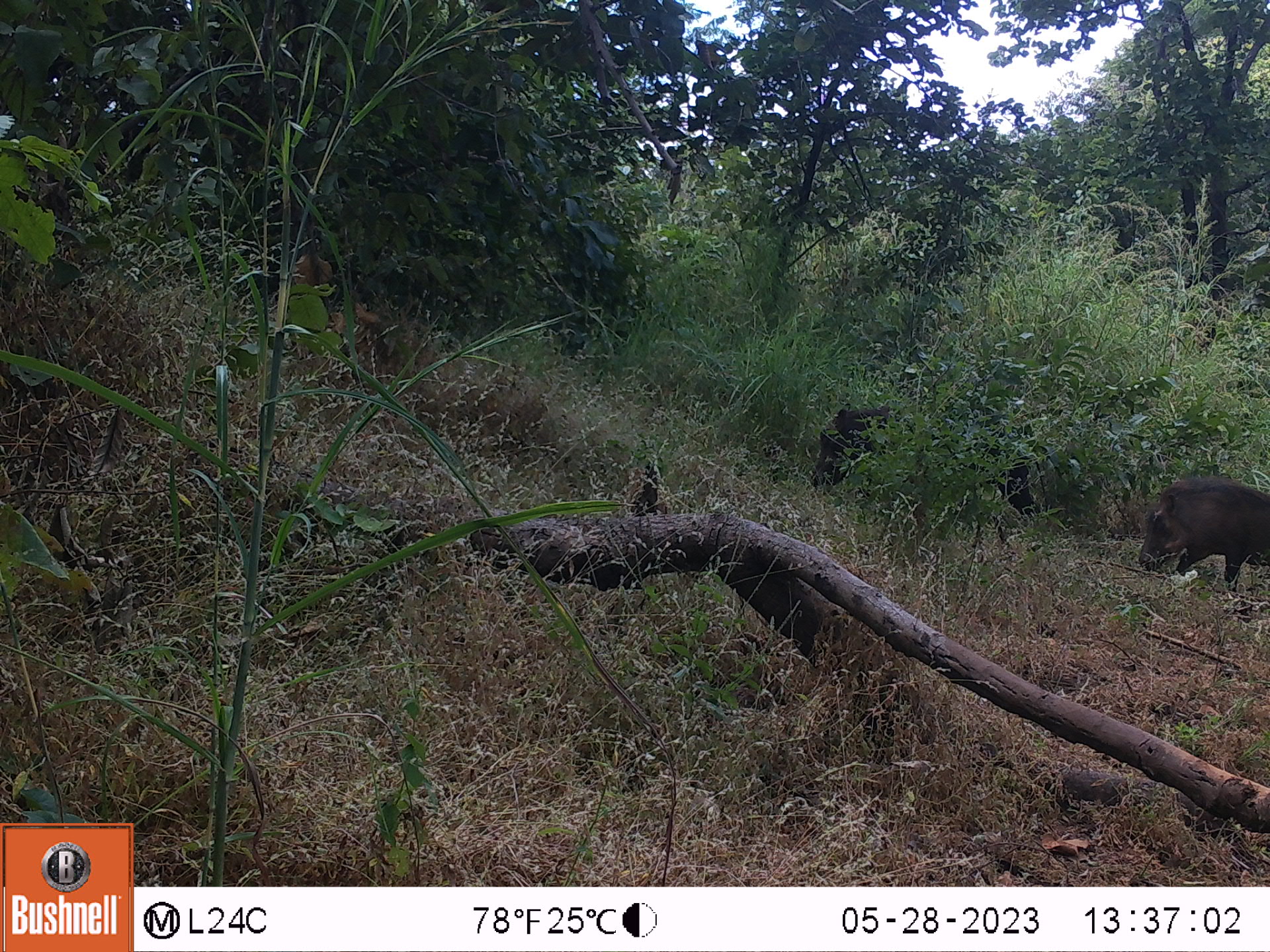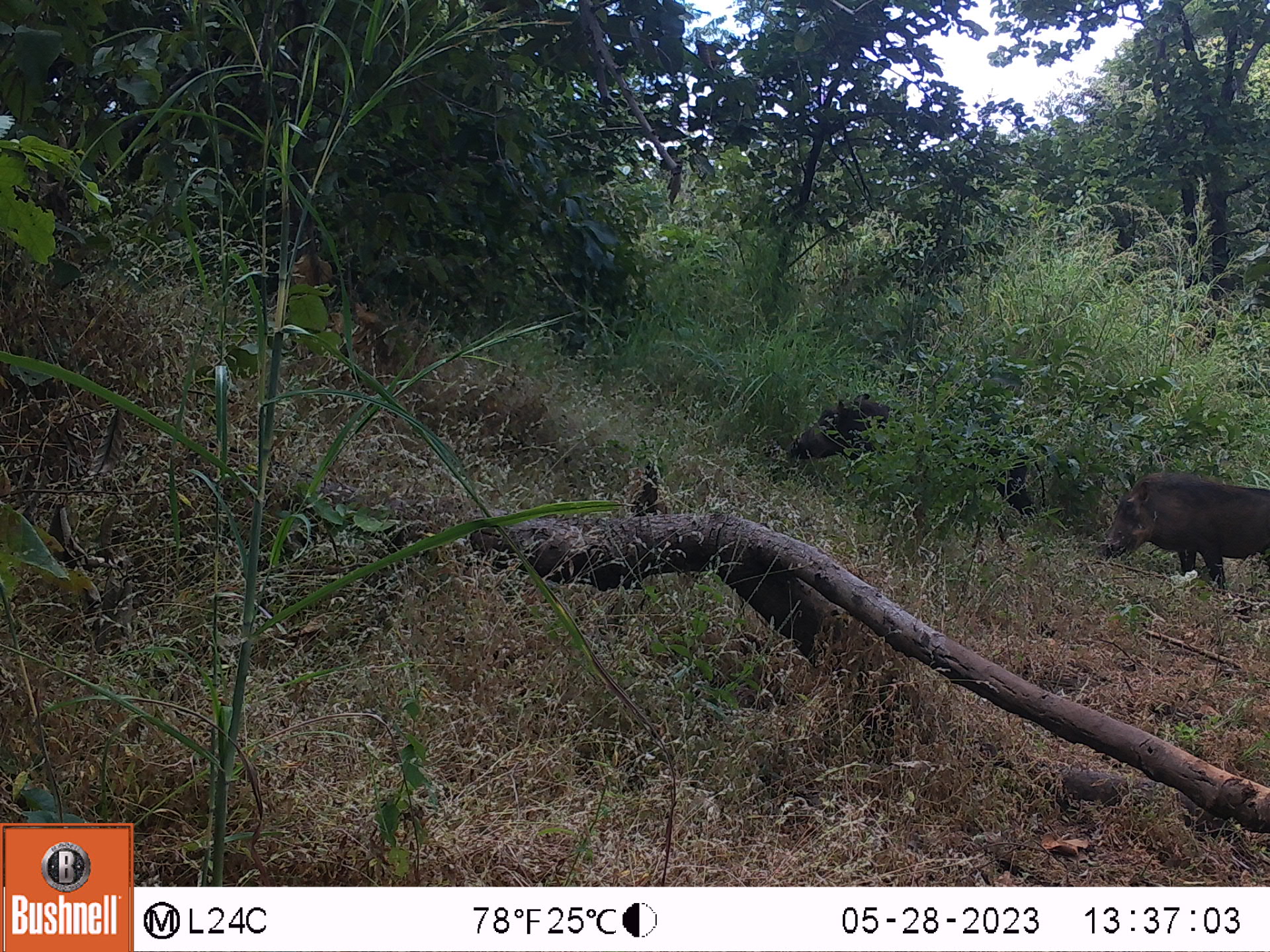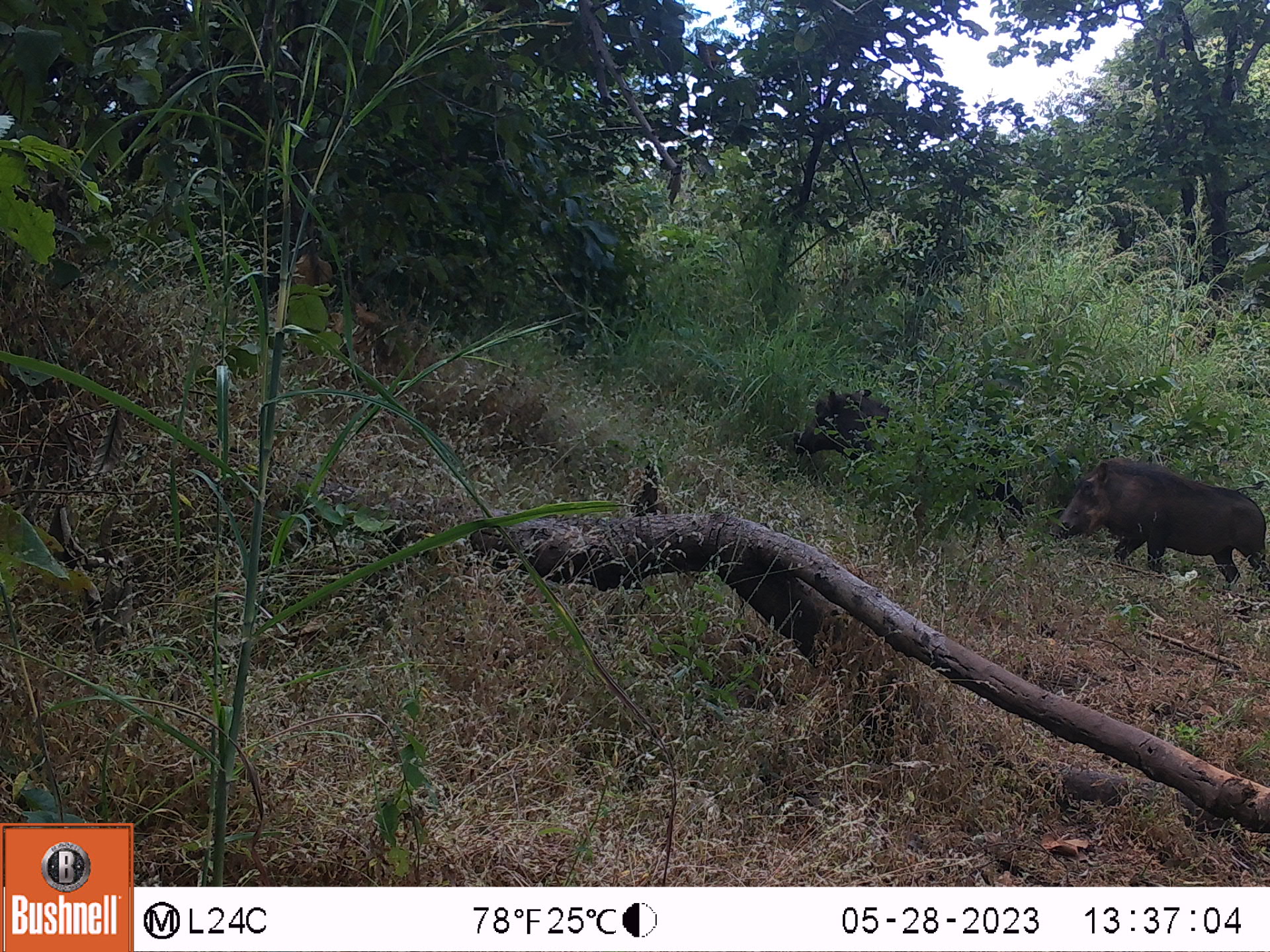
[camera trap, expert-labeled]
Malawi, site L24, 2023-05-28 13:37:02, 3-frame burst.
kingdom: Animalia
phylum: Chordata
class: Mammalia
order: Artiodactyla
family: Suidae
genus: Phacochoerus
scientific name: Phacochoerus africanus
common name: common warthog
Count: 2.